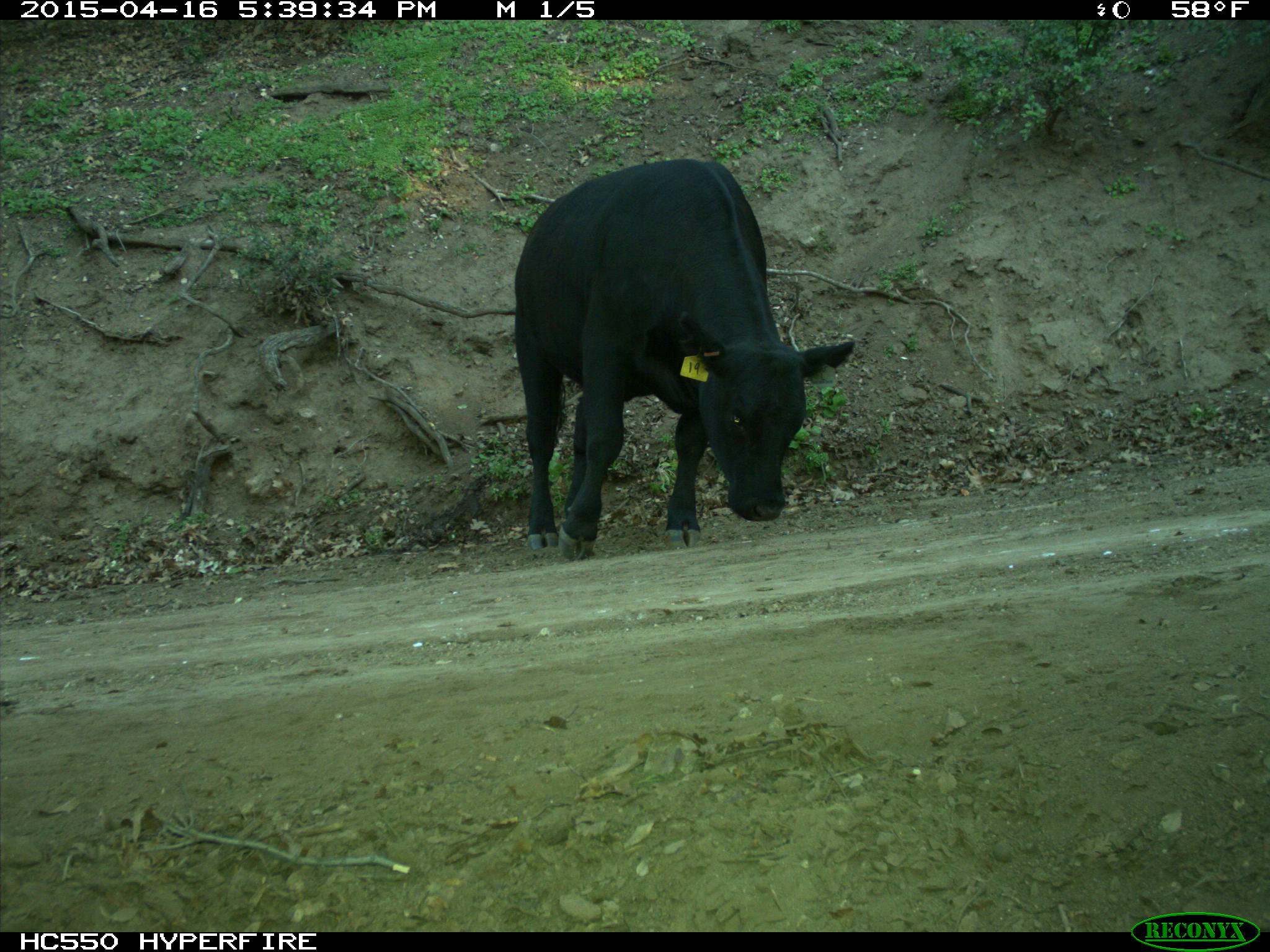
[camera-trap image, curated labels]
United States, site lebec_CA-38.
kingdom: Animalia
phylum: Chordata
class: Mammalia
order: Artiodactyla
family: Bovidae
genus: Bos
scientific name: Bos taurus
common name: domestic cow